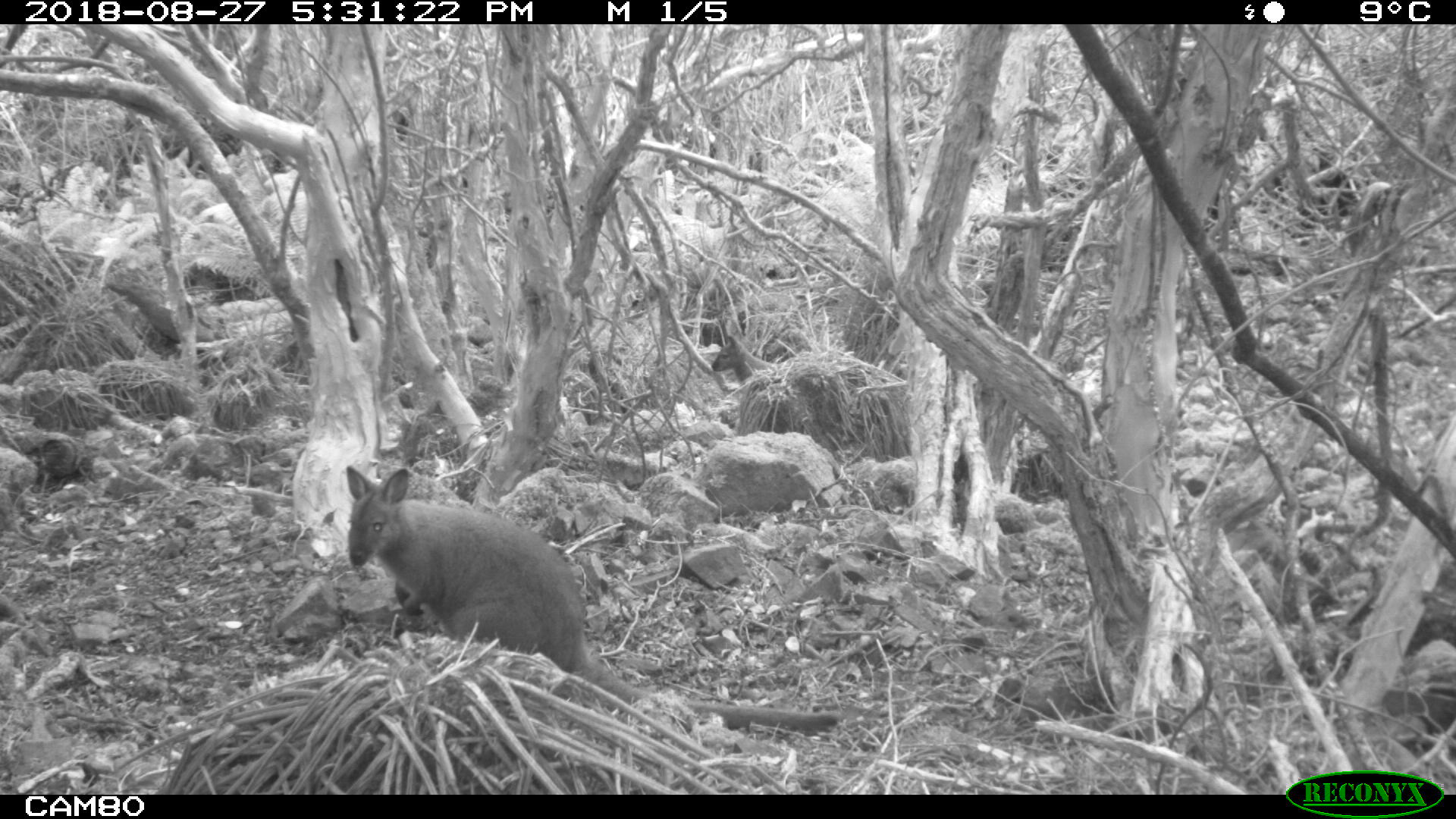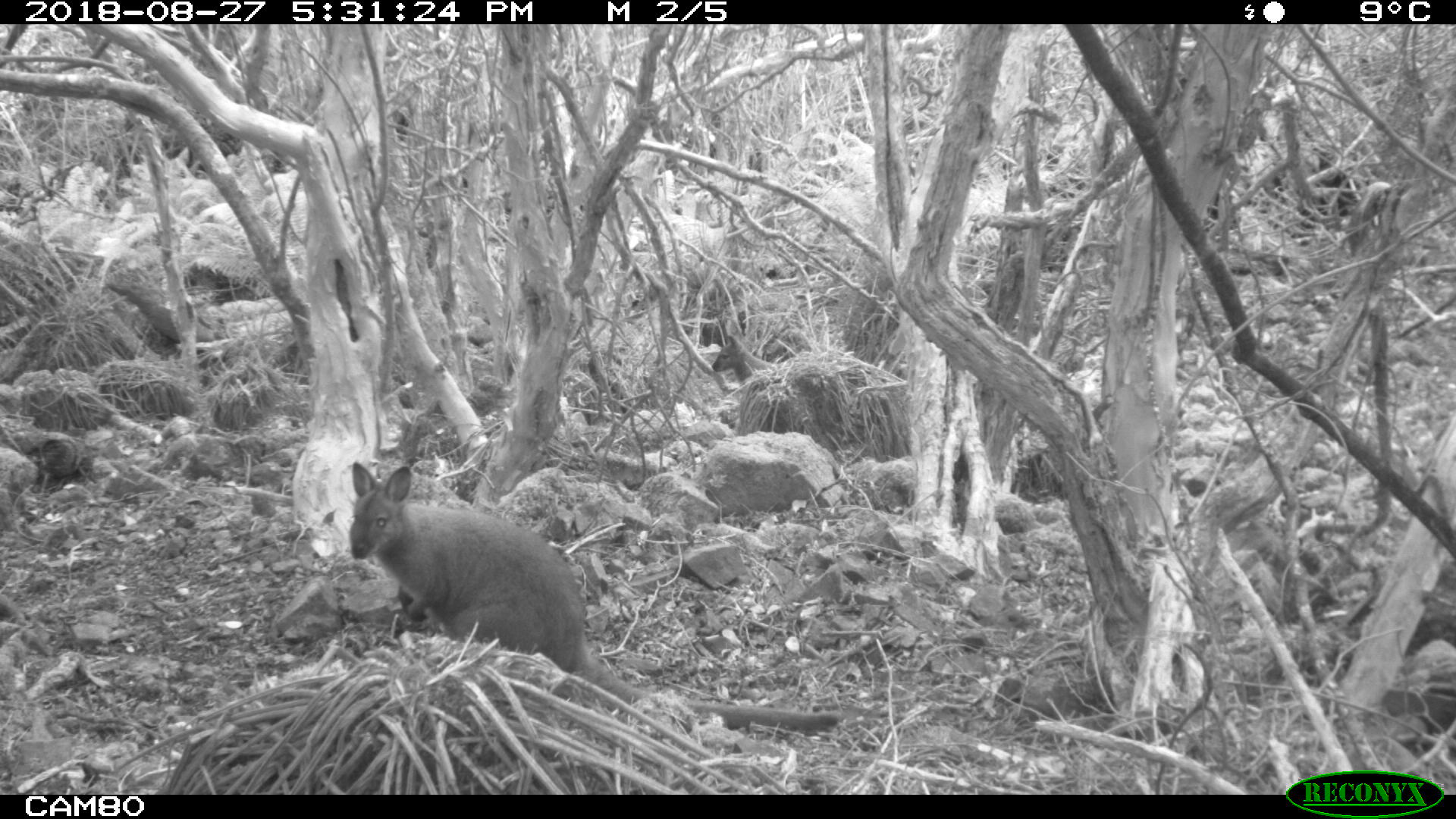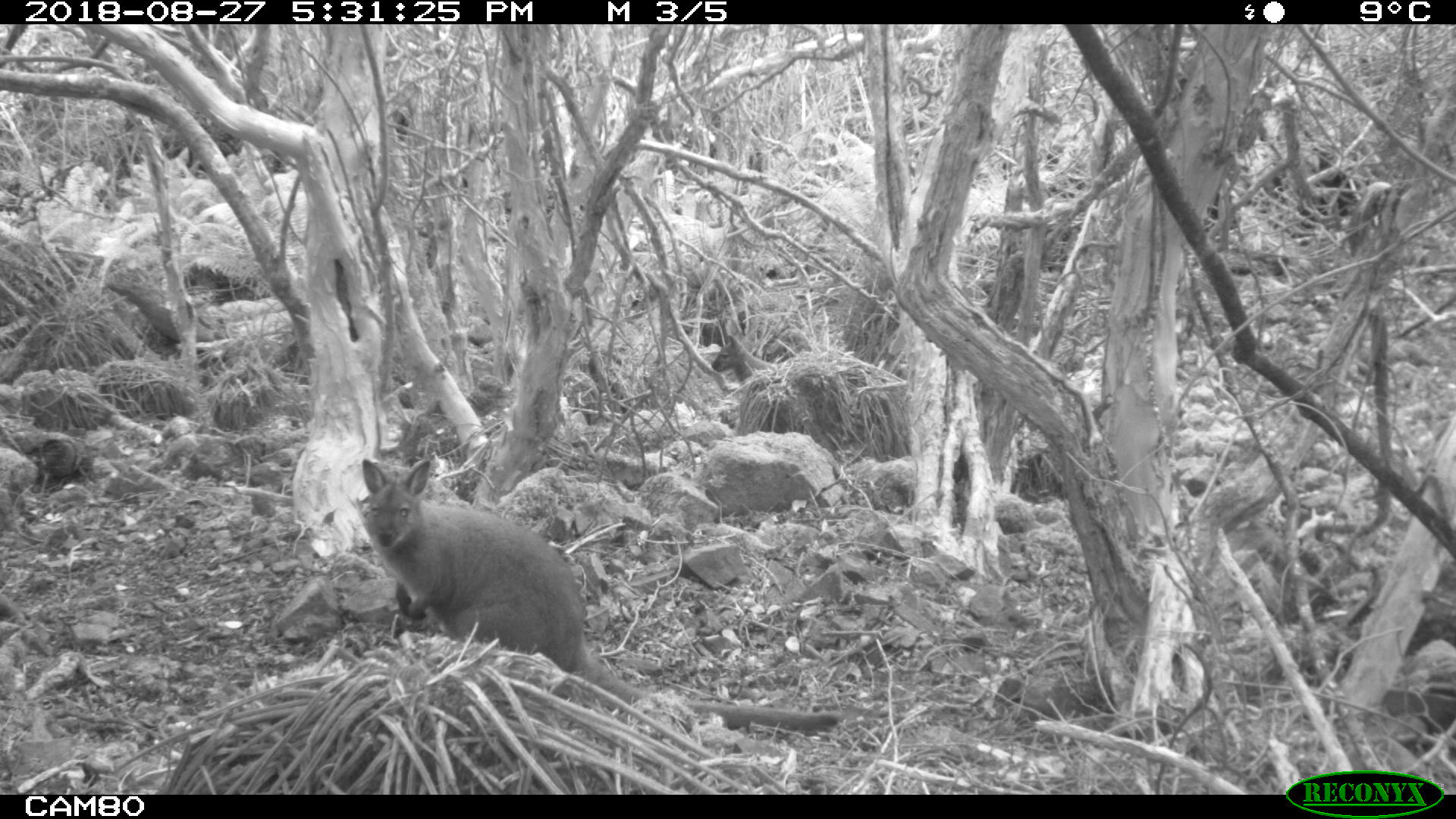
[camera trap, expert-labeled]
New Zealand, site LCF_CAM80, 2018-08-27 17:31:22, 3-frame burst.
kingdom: Animalia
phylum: Chordata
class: Mammalia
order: Diprotodontia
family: Macropodidae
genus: Notamacropus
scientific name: Notamacropus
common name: wallaby